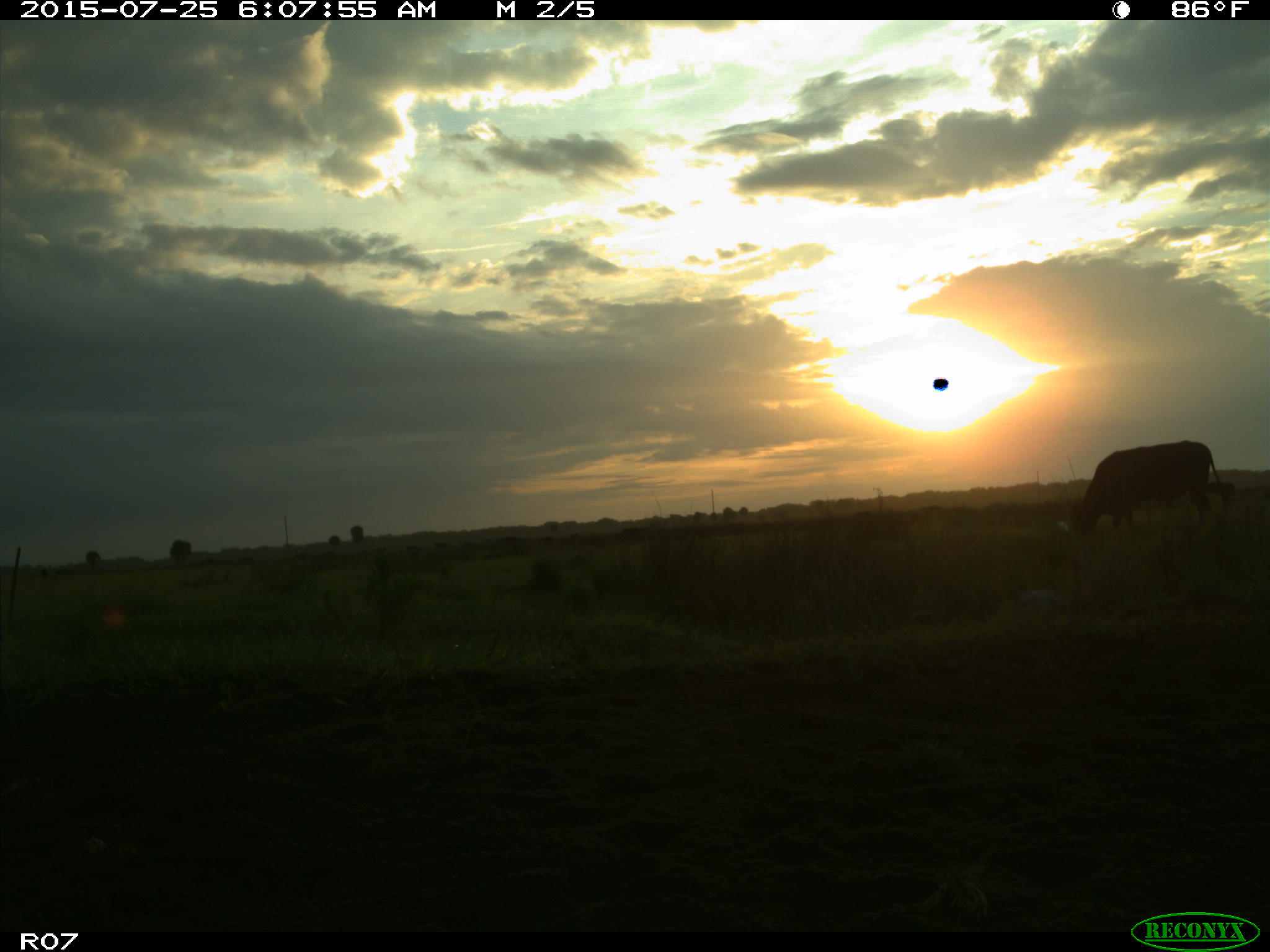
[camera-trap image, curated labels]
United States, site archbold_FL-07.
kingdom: Animalia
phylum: Chordata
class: Mammalia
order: Artiodactyla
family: Bovidae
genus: Bos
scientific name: Bos taurus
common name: domestic cow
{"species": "Bos taurus (domestic cow)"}